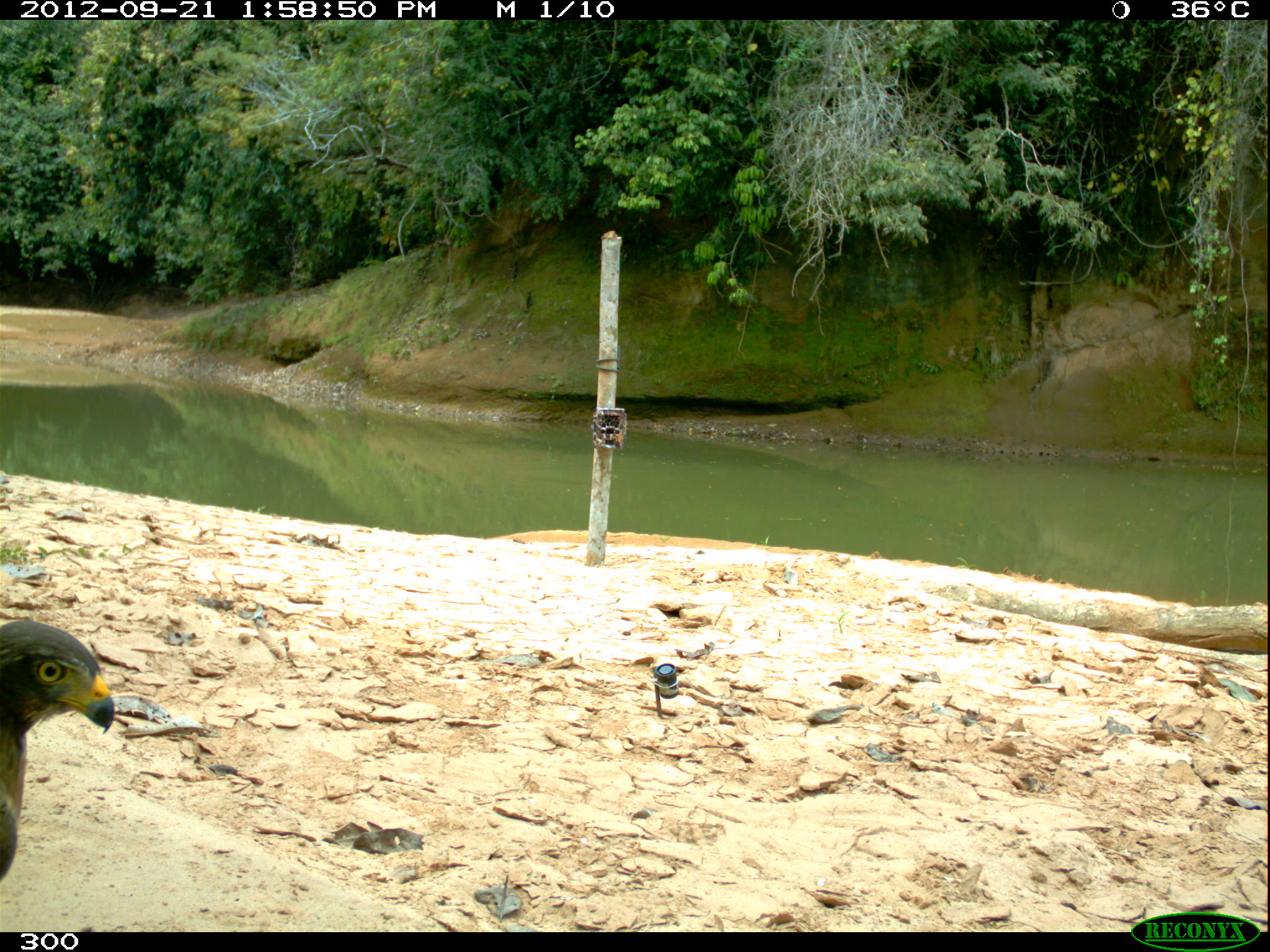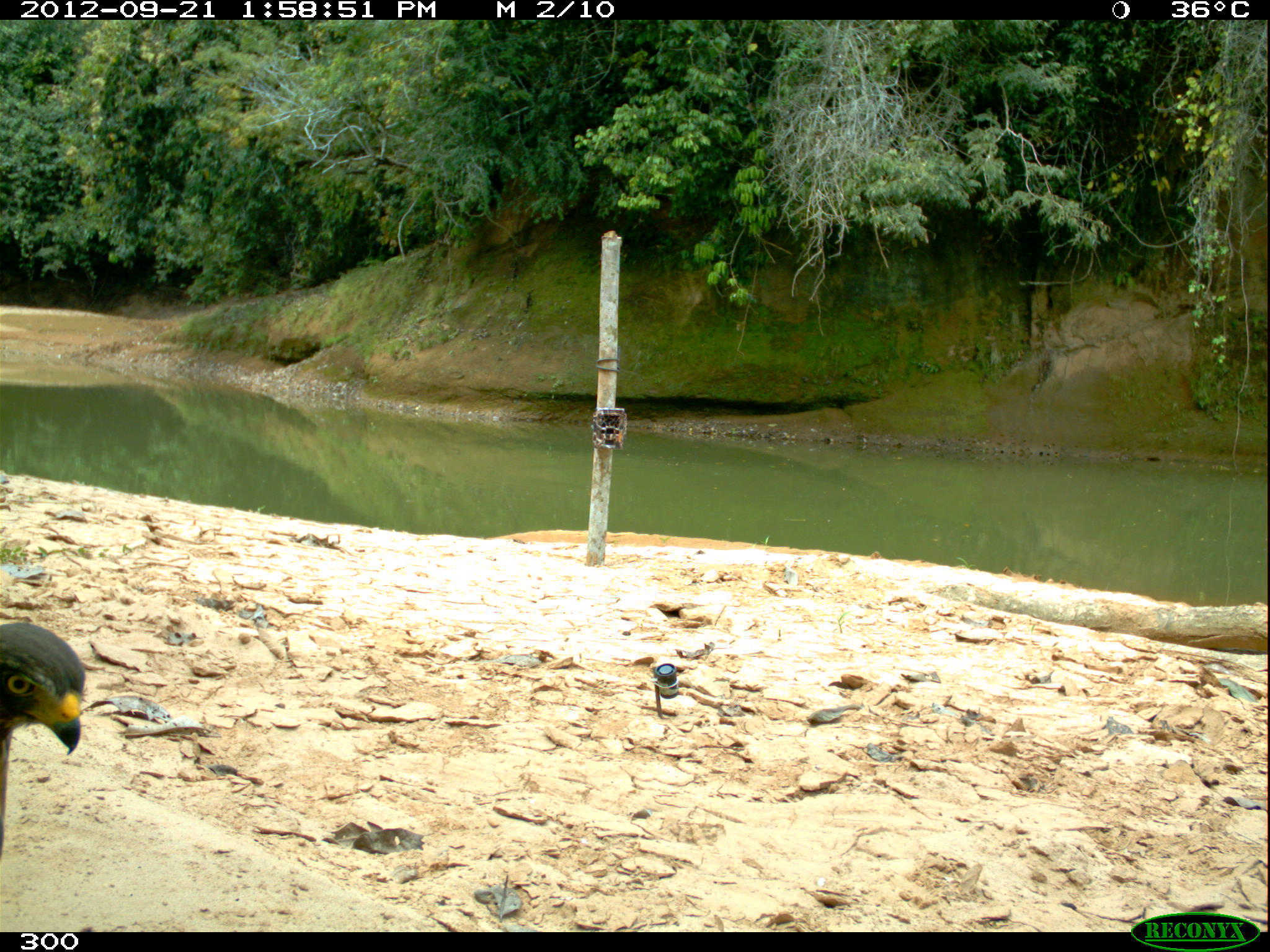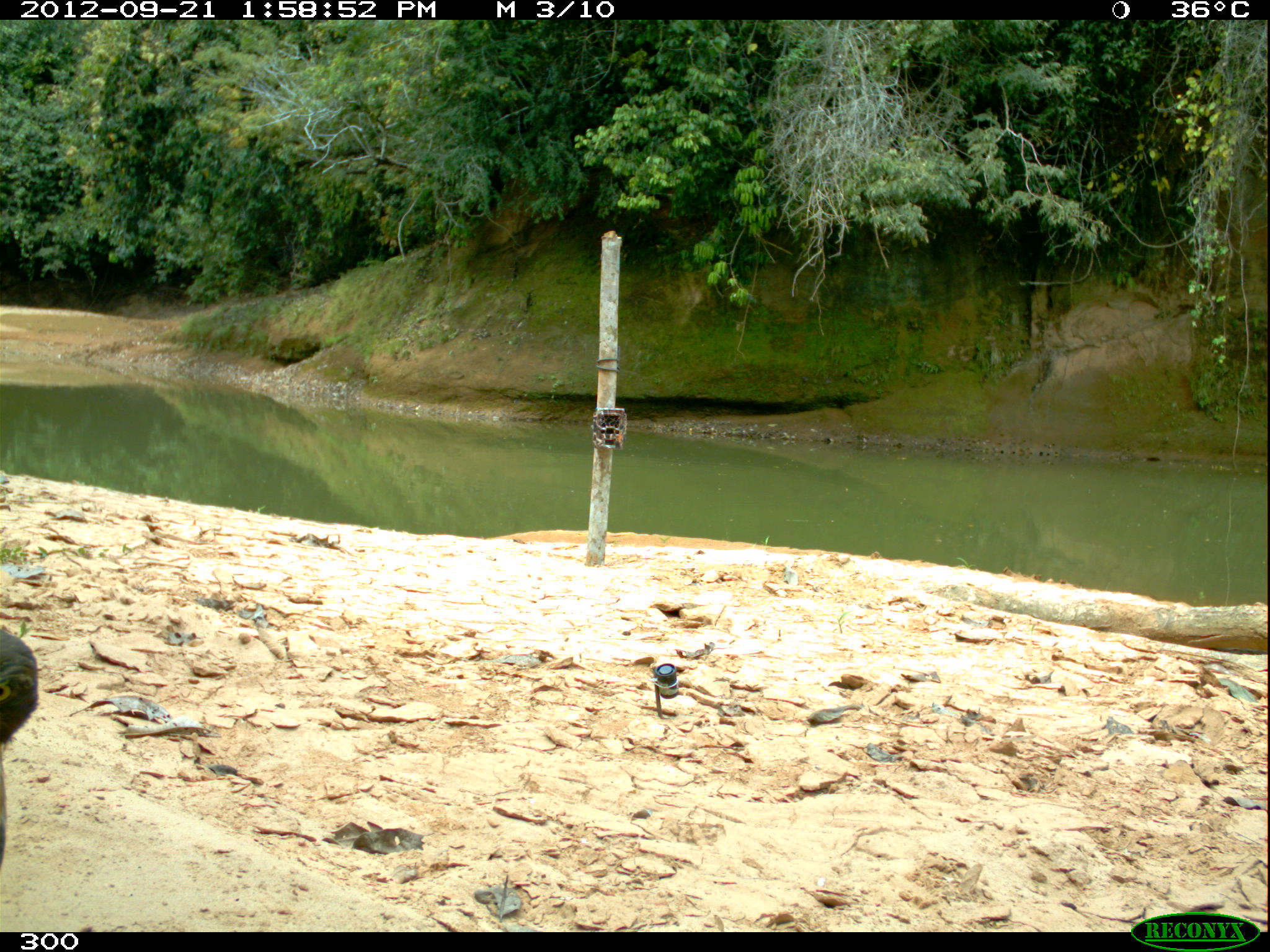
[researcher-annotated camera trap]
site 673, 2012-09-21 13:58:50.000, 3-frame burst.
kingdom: Animalia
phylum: Chordata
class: Aves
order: Accipitriformes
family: Accipitridae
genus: Buteogallus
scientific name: Buteogallus urubitinga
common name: great black hawk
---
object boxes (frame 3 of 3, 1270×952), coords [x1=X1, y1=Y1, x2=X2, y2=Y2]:
buteogallus urubitinga: [x1=0, y1=627, x2=40, y2=867]